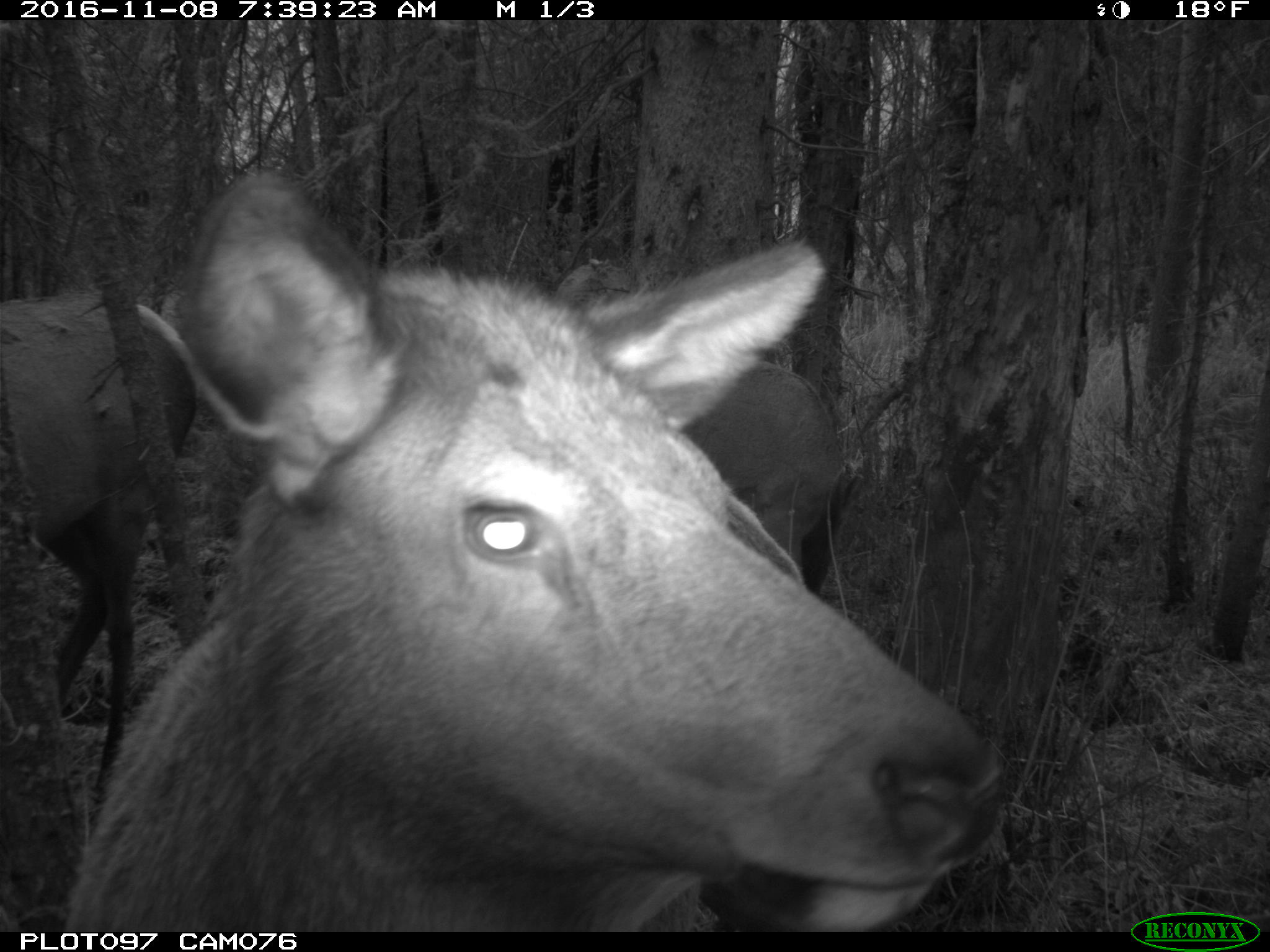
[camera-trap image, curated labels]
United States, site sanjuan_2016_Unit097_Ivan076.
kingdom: Animalia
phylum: Chordata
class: Mammalia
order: Artiodactyla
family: Cervidae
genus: Cervus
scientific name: Cervus elaphus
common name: red deer